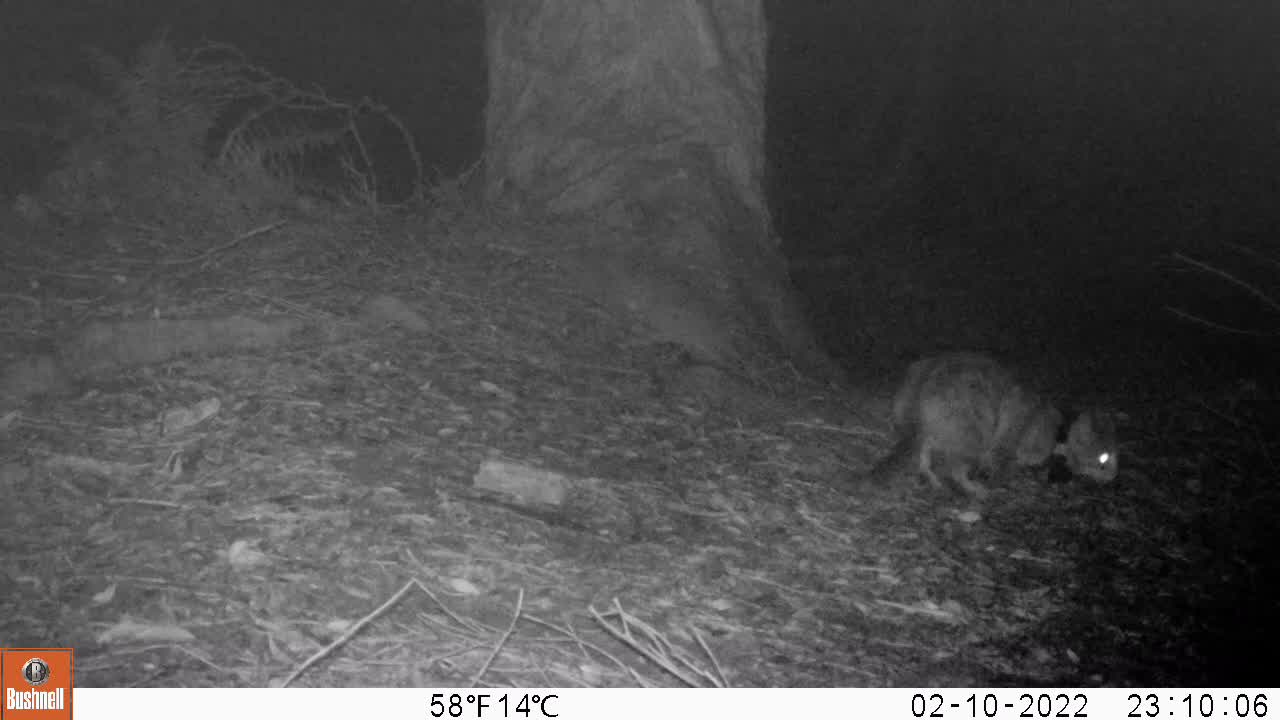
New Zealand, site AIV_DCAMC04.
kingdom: Animalia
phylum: Chordata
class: Mammalia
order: Carnivora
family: Felidae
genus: Felis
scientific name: Felis catus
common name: domestic cat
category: cat